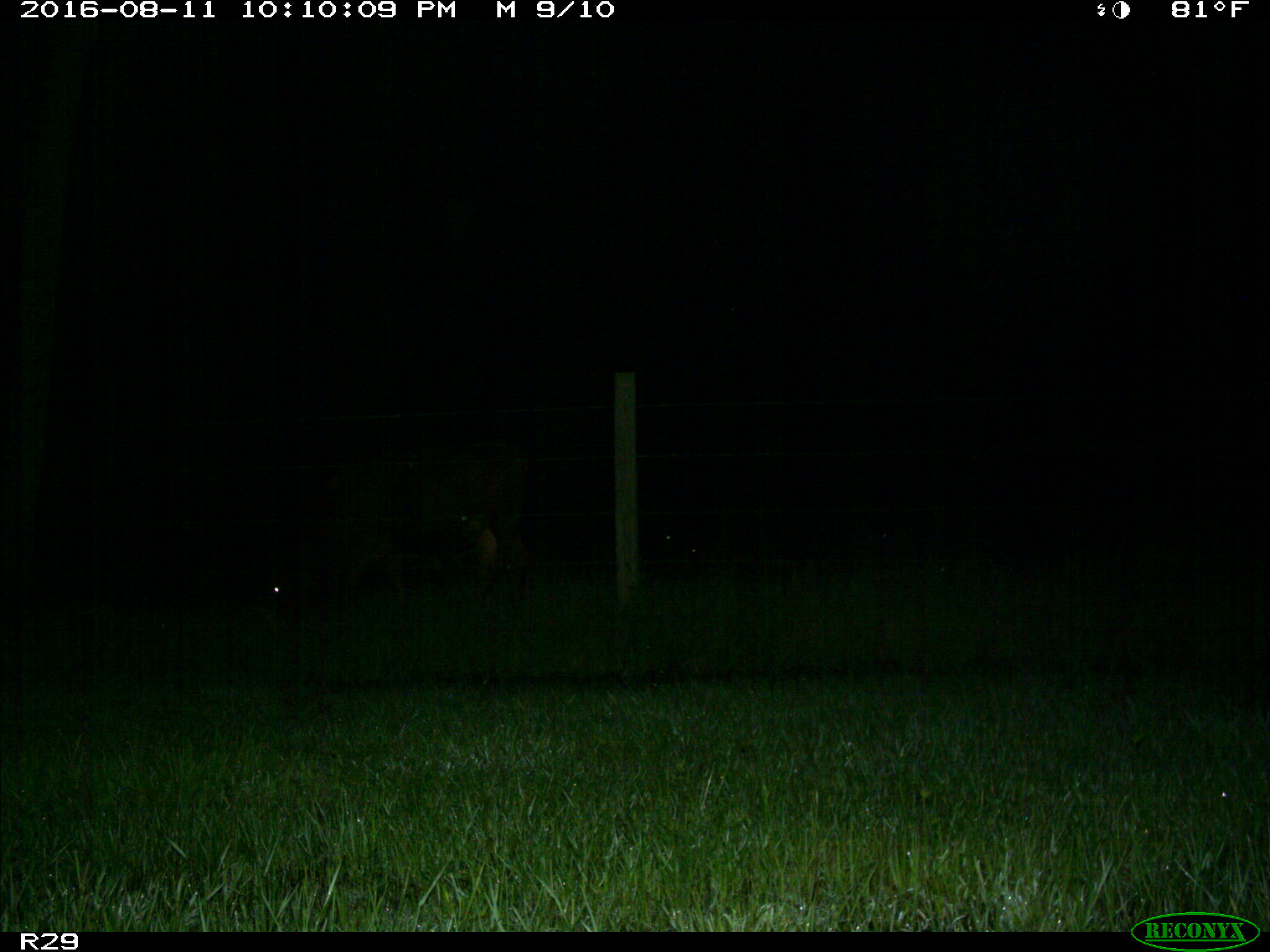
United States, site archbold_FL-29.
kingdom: Animalia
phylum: Chordata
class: Mammalia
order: Artiodactyla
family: Bovidae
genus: Bos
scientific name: Bos taurus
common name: domestic cow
Bos taurus (domestic cow).